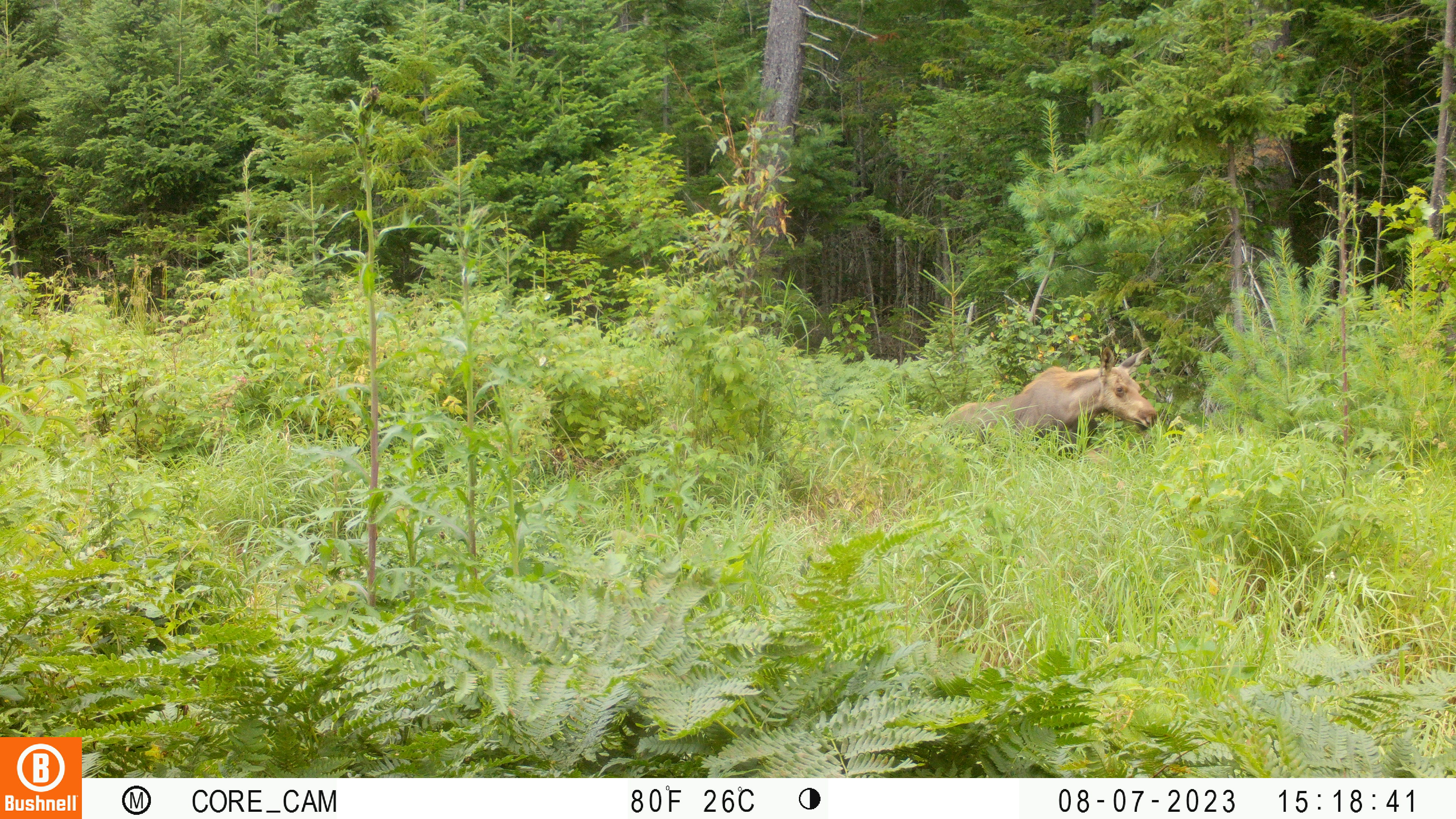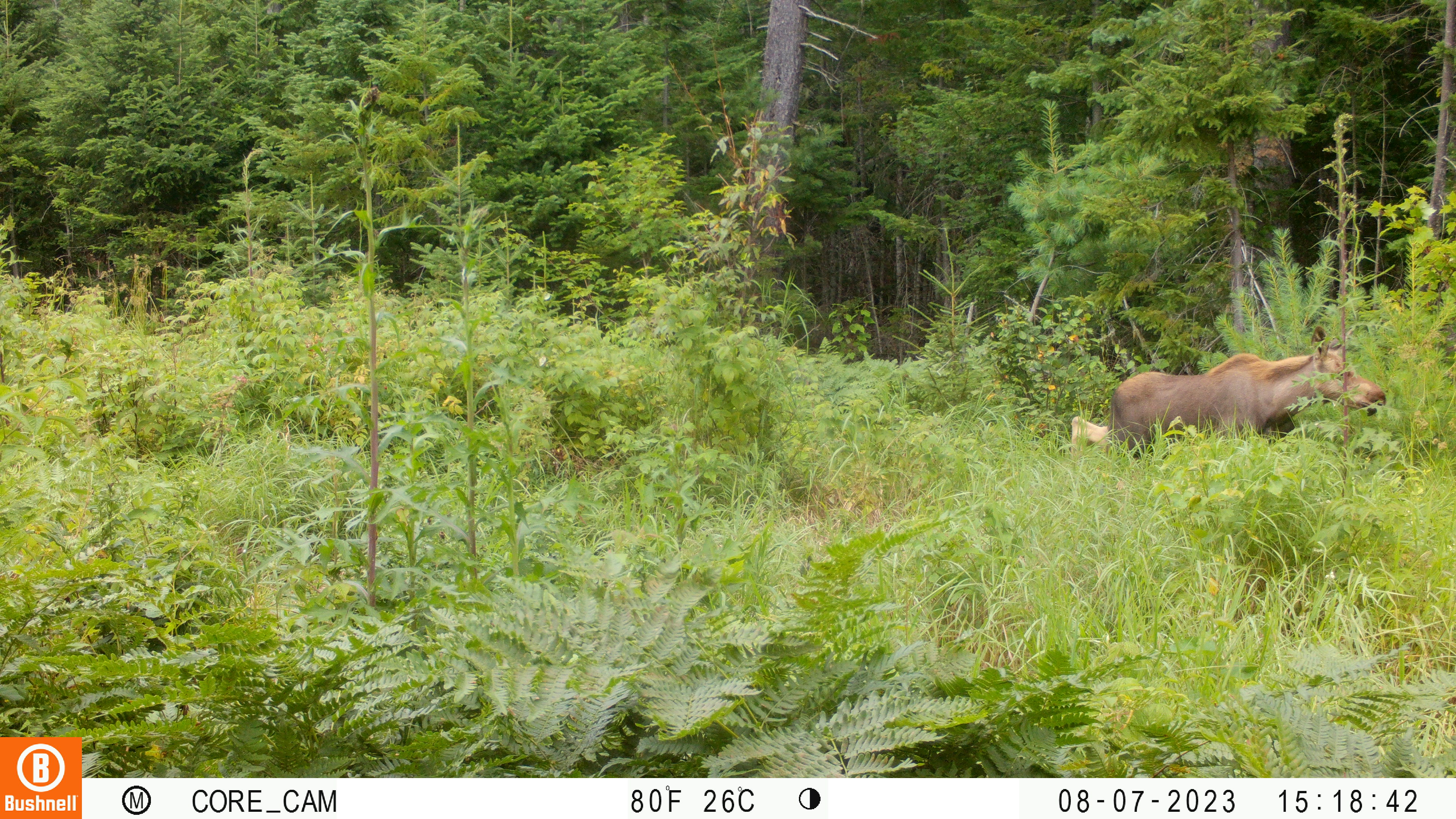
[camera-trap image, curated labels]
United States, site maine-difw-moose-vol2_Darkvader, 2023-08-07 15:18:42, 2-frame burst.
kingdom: Animalia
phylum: Chordata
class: Mammalia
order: Artiodactyla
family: Cervidae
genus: Alces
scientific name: Alces alces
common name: moose